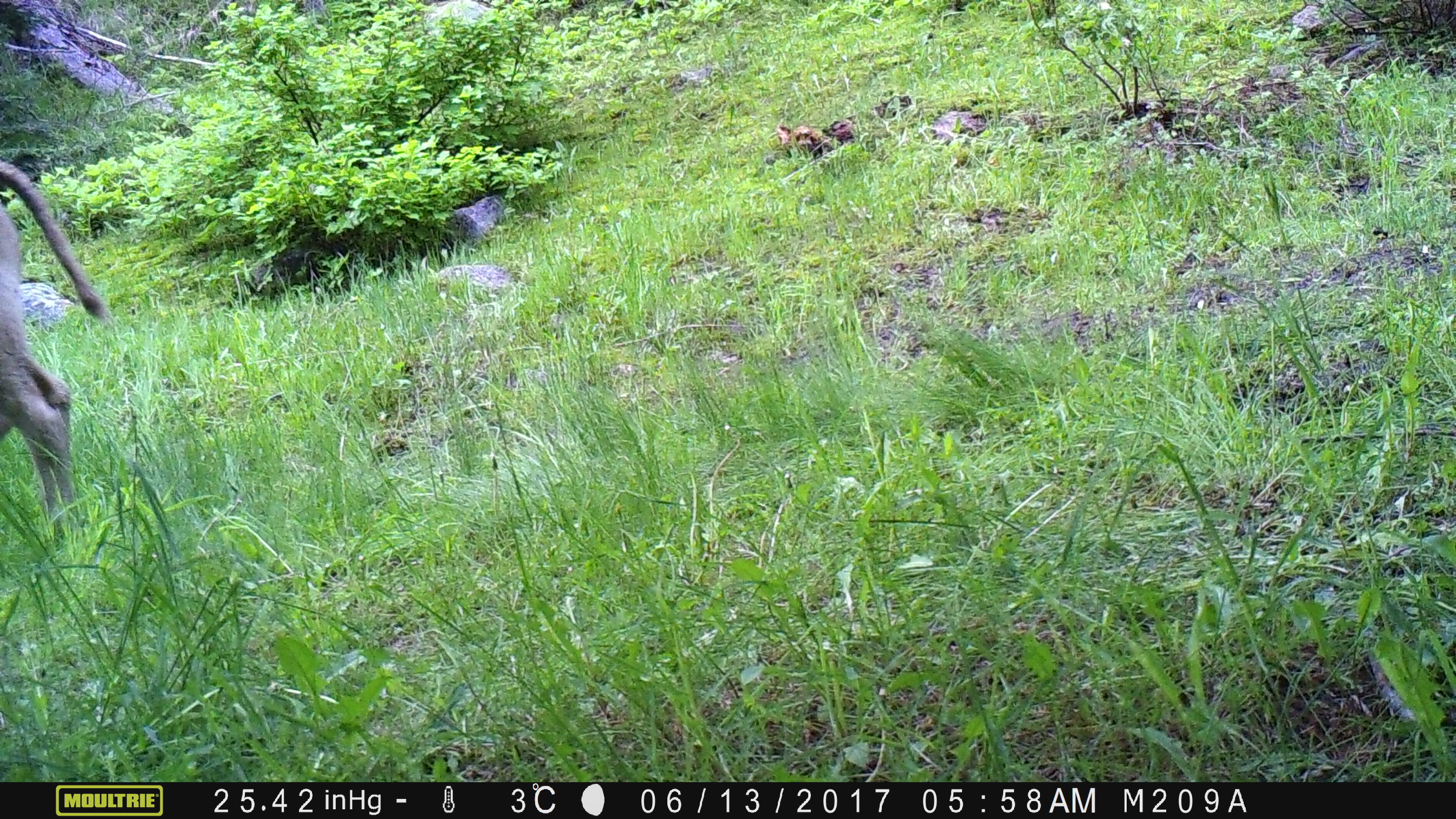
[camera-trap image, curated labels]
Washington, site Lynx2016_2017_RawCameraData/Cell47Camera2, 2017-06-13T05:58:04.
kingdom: Animalia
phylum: Chordata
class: Mammalia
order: Artiodactyla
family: Bovidae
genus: Bos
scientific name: Bos taurus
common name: domestic cattle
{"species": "domestic cattle (Bos taurus)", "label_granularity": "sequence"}